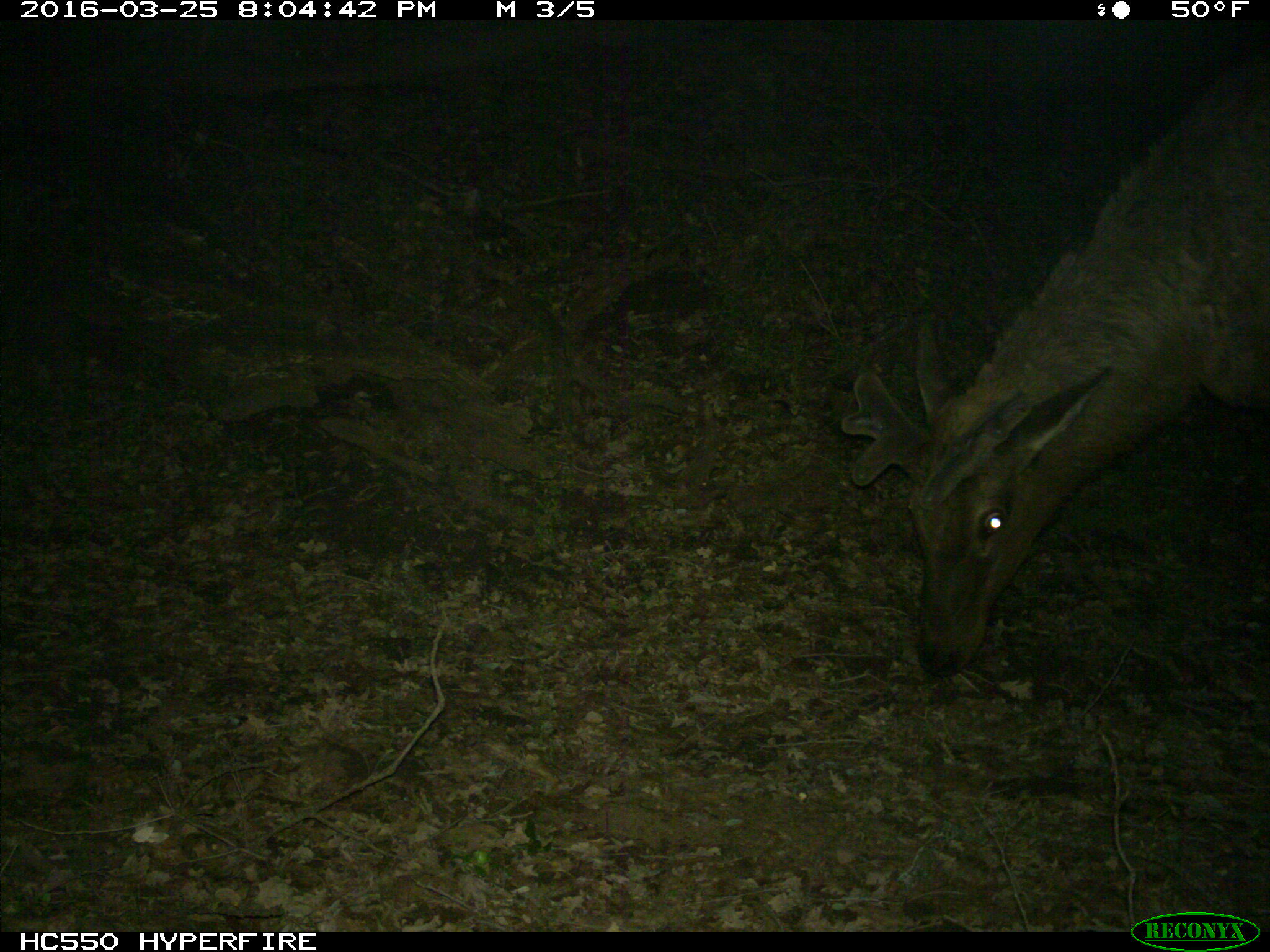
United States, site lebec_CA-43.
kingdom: Animalia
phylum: Chordata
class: Mammalia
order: Artiodactyla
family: Cervidae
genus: Cervus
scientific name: Cervus canadensis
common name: elk